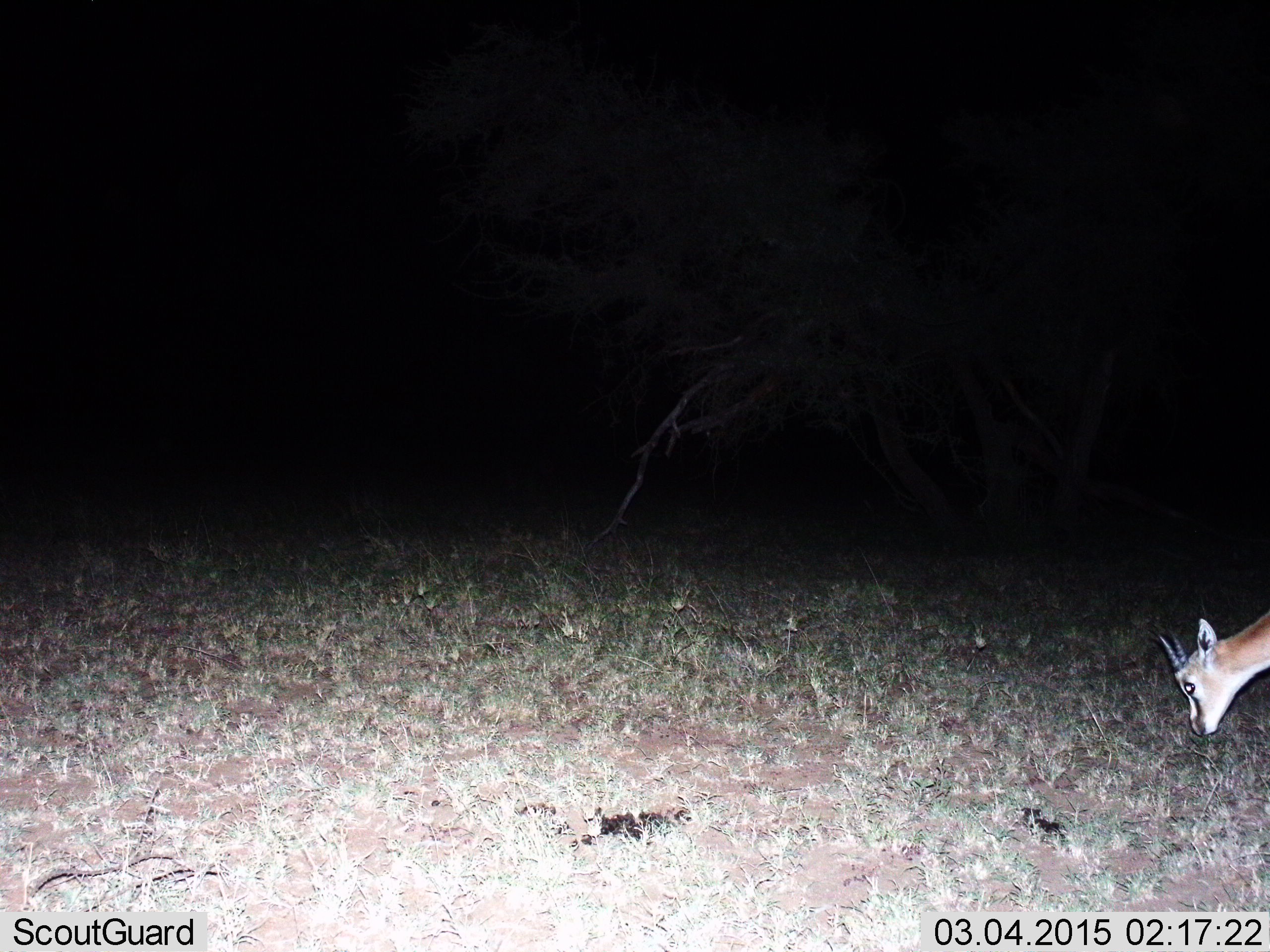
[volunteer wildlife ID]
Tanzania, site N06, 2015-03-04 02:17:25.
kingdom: Animalia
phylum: Chordata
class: Mammalia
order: Artiodactyla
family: Bovidae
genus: Eudorcas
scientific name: Eudorcas thomsonii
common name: thomson's gazelle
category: gazellethomsons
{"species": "gazellethomsons (thomson's gazelle) (Eudorcas thomsonii)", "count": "1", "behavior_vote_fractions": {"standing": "10%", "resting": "0%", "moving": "0%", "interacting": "0%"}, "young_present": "0%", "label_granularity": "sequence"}